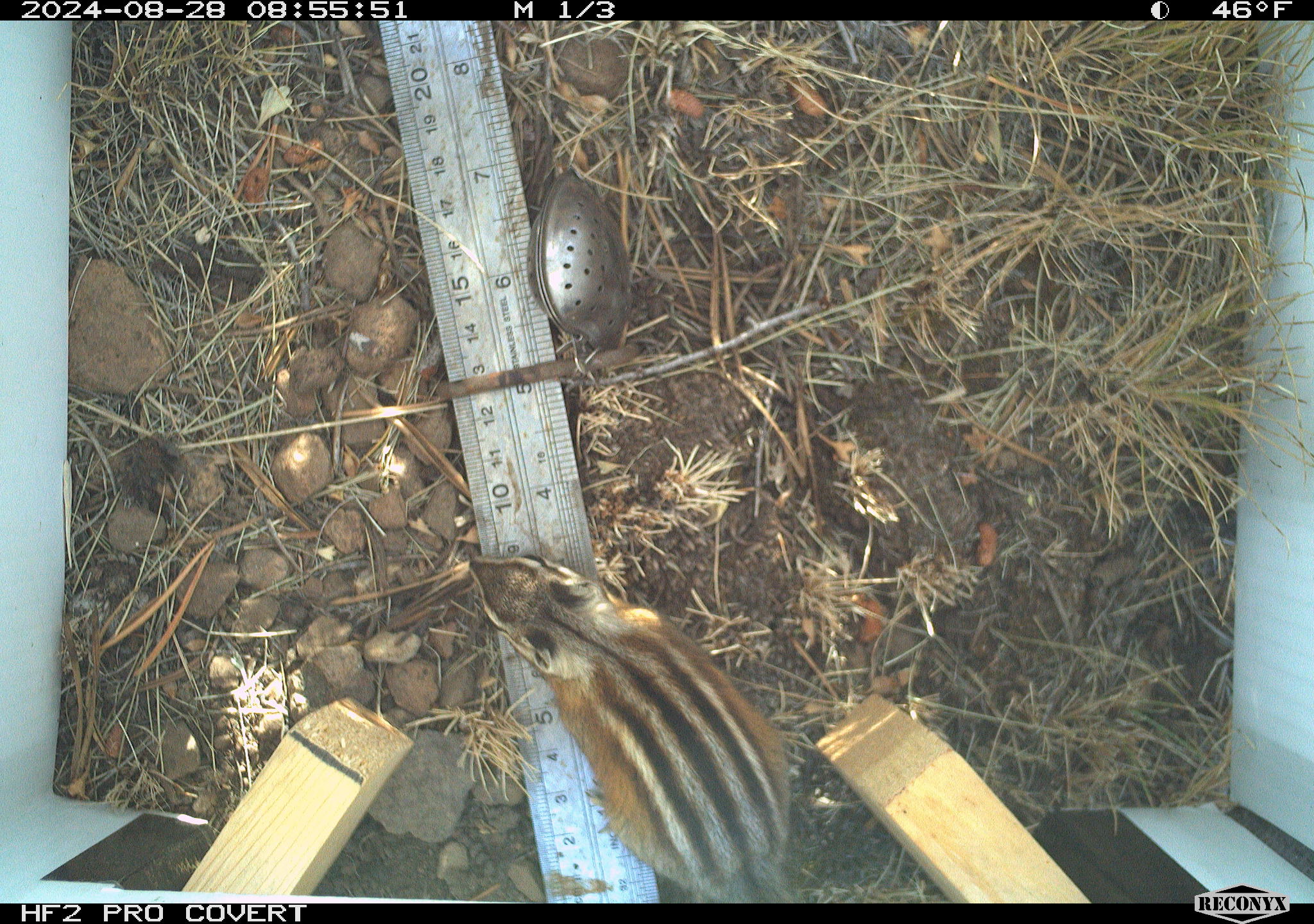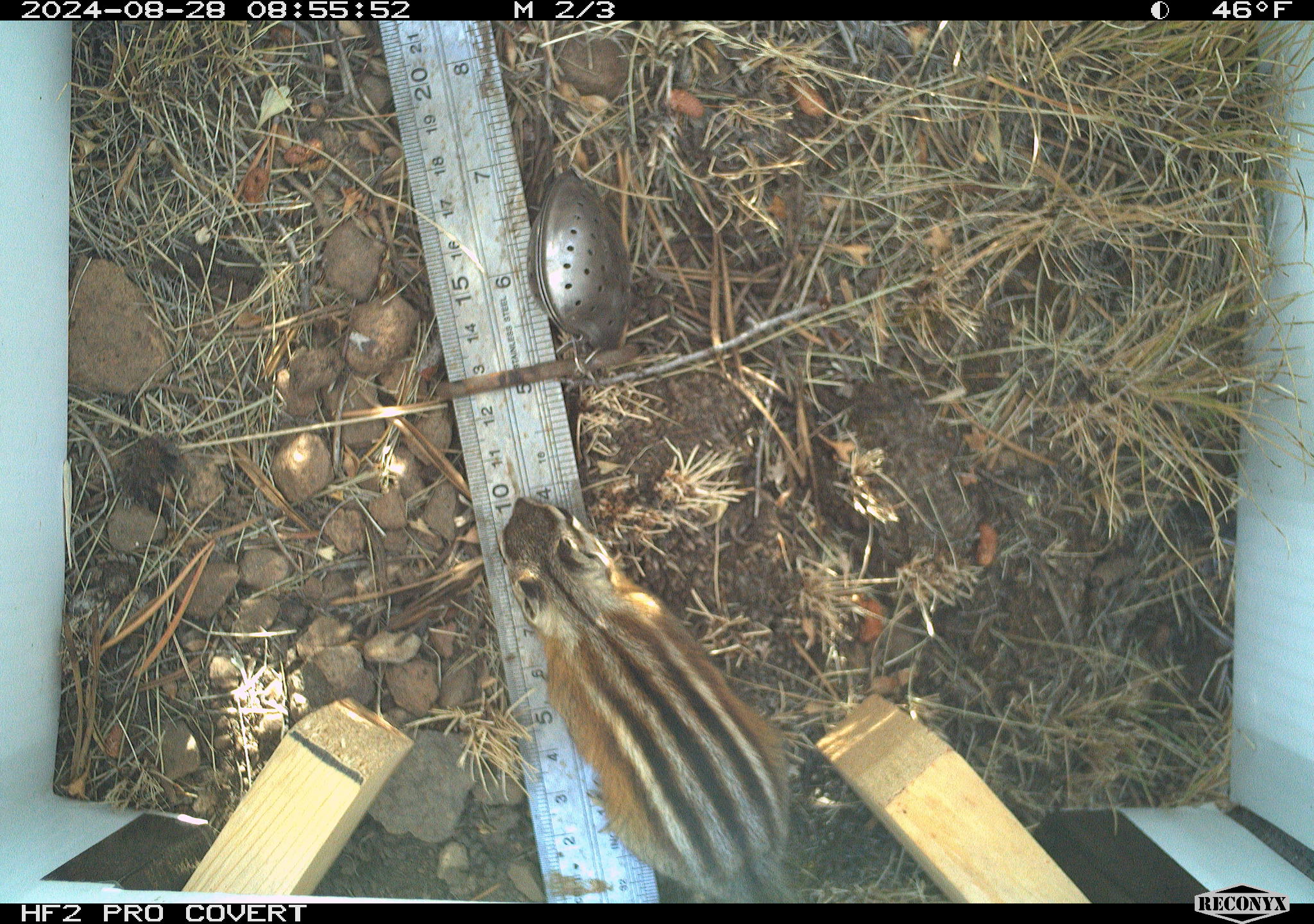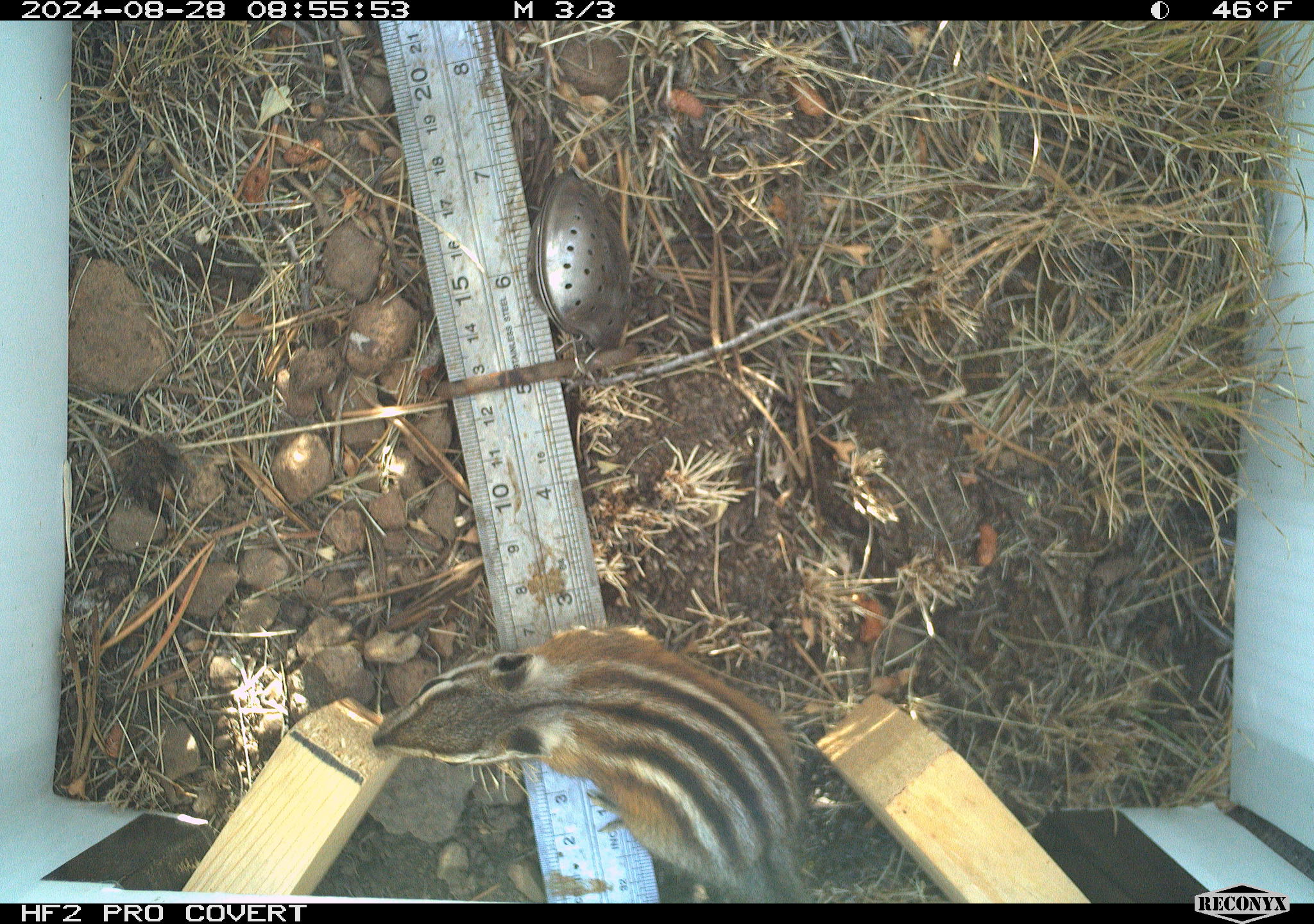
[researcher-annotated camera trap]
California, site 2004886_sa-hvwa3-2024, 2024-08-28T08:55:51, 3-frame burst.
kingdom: Animalia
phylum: Chordata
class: Mammalia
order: Rodentia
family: Sciuridae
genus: Neotamias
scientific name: Neotamias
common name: western chipmunks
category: neotamias species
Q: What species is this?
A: Neotamias species (western chipmunks) (Neotamias).